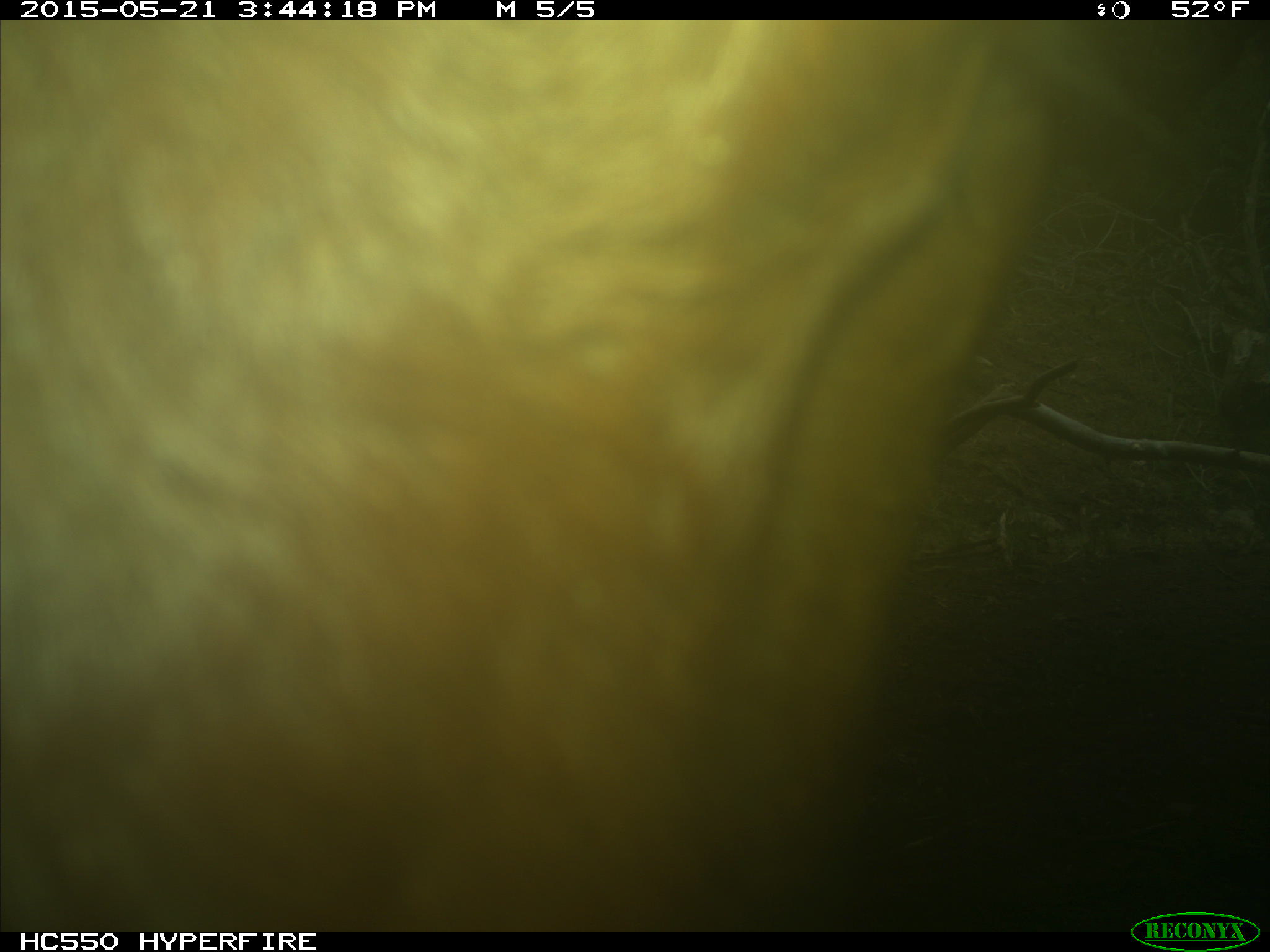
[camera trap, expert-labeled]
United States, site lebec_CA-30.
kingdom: Animalia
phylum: Chordata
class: Mammalia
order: Artiodactyla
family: Bovidae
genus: Bos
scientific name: Bos taurus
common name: domestic cow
Bos taurus (domestic cow).